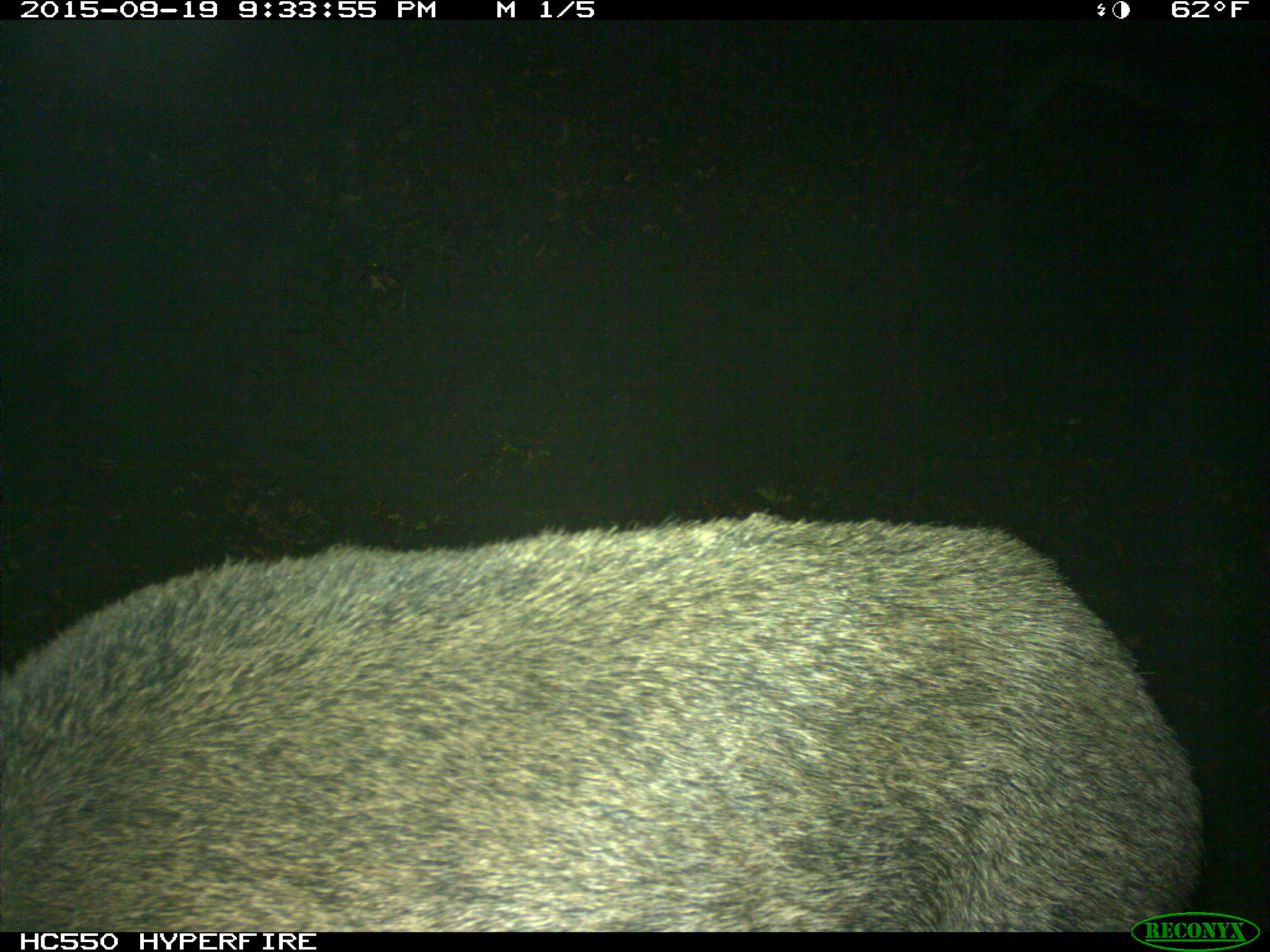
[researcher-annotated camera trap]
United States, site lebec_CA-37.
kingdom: Animalia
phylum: Chordata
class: Mammalia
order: Artiodactyla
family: Suidae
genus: Sus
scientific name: Sus scrofa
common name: wild boar